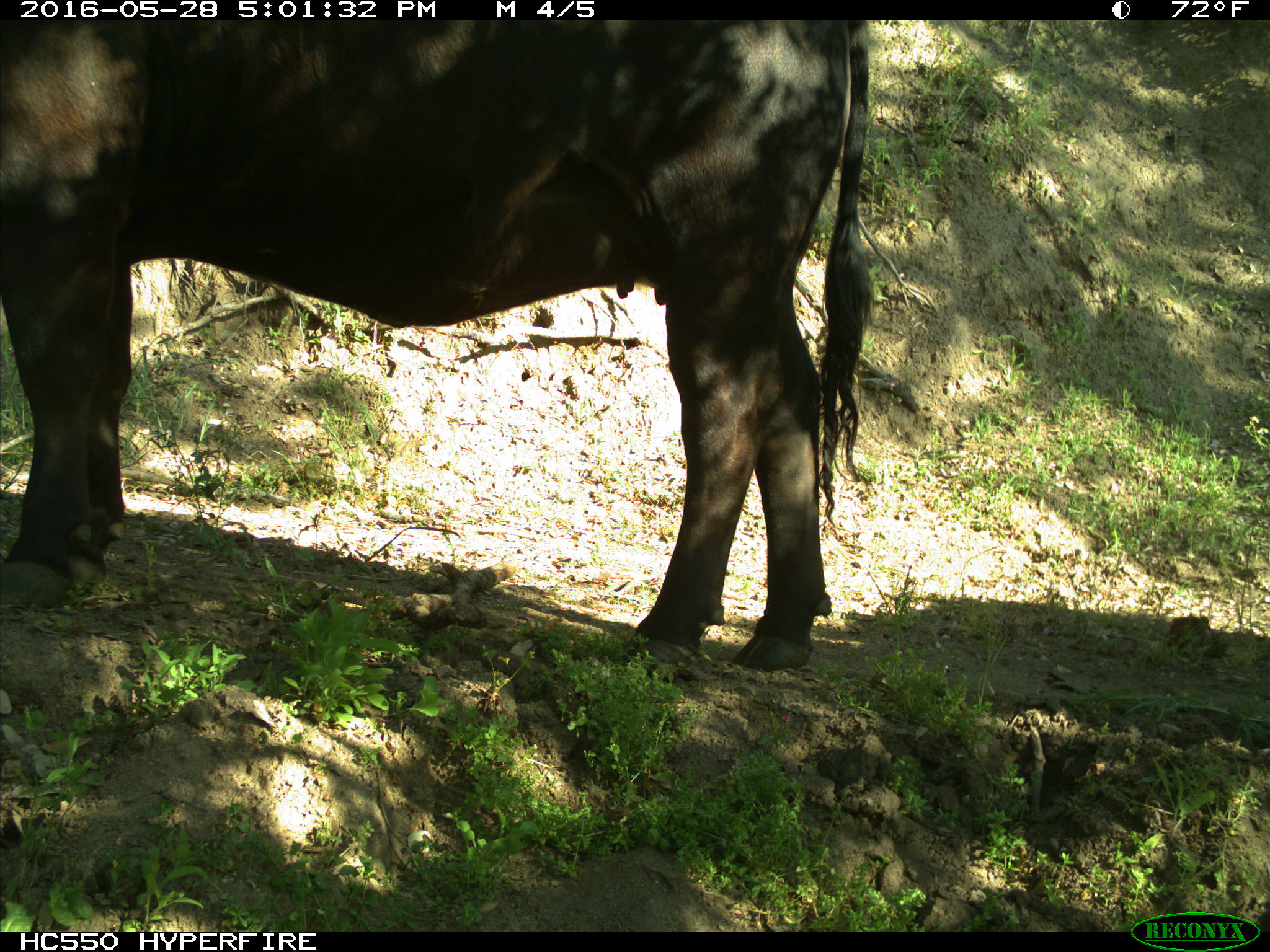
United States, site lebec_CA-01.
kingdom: Animalia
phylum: Chordata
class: Mammalia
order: Artiodactyla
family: Bovidae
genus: Bos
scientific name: Bos taurus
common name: domestic cow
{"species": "Bos taurus (domestic cow)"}